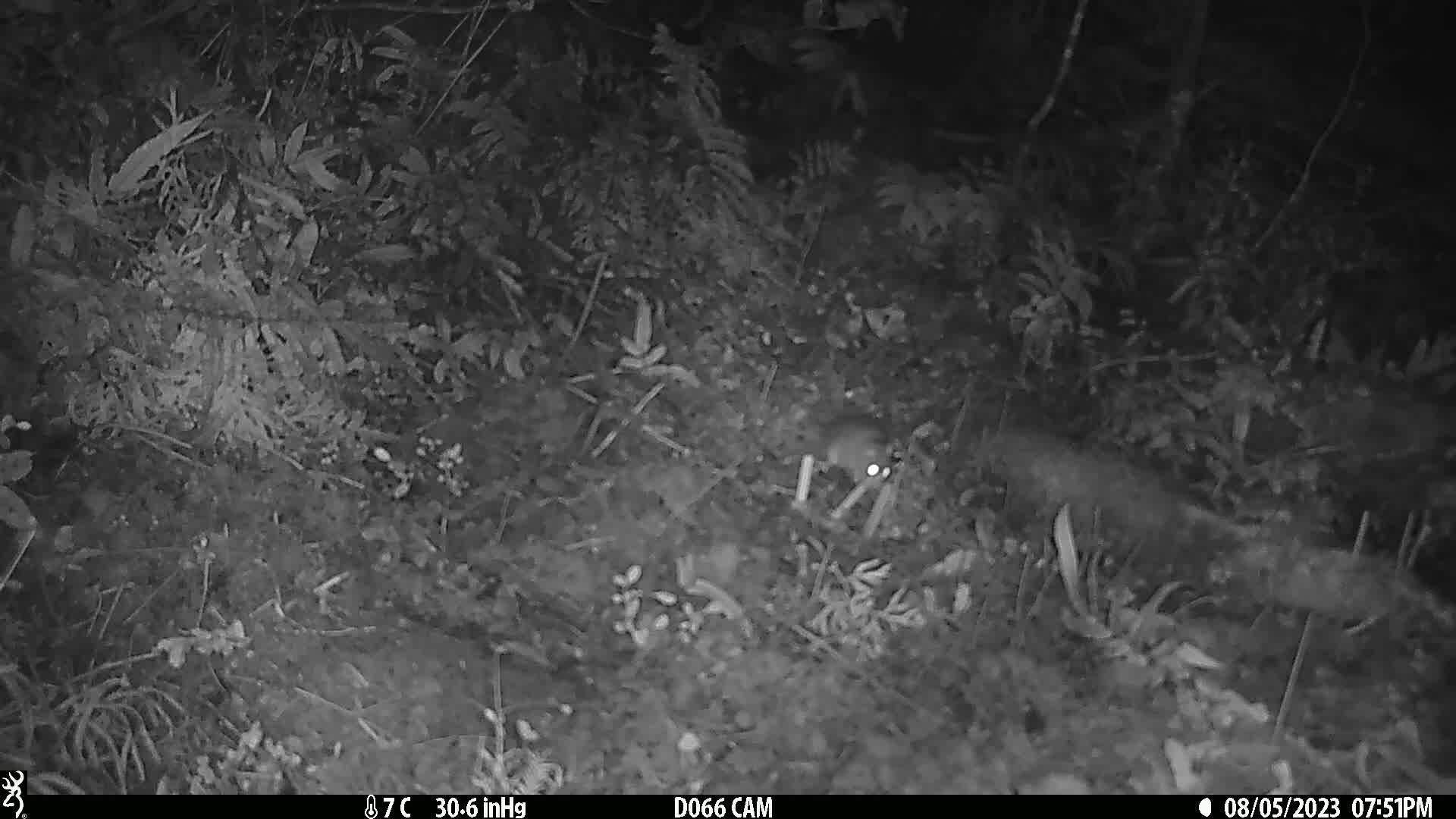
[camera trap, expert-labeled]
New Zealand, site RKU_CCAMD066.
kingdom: Animalia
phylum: Chordata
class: Mammalia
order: Rodentia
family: Muridae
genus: Rattus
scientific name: Rattus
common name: rat